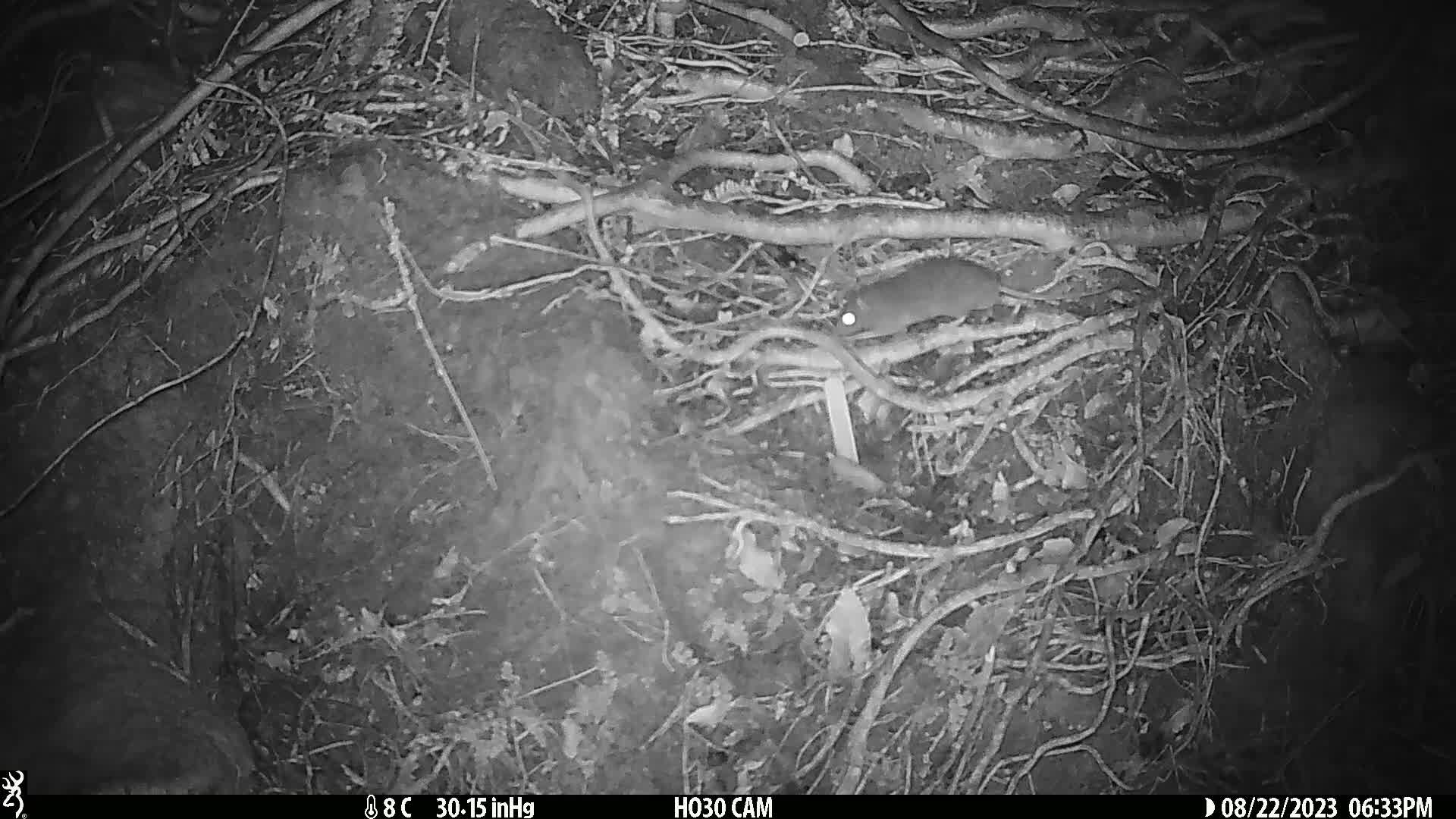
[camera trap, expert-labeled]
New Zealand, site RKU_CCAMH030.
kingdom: Animalia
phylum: Chordata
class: Mammalia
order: Rodentia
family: Muridae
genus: Rattus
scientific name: Rattus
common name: rat